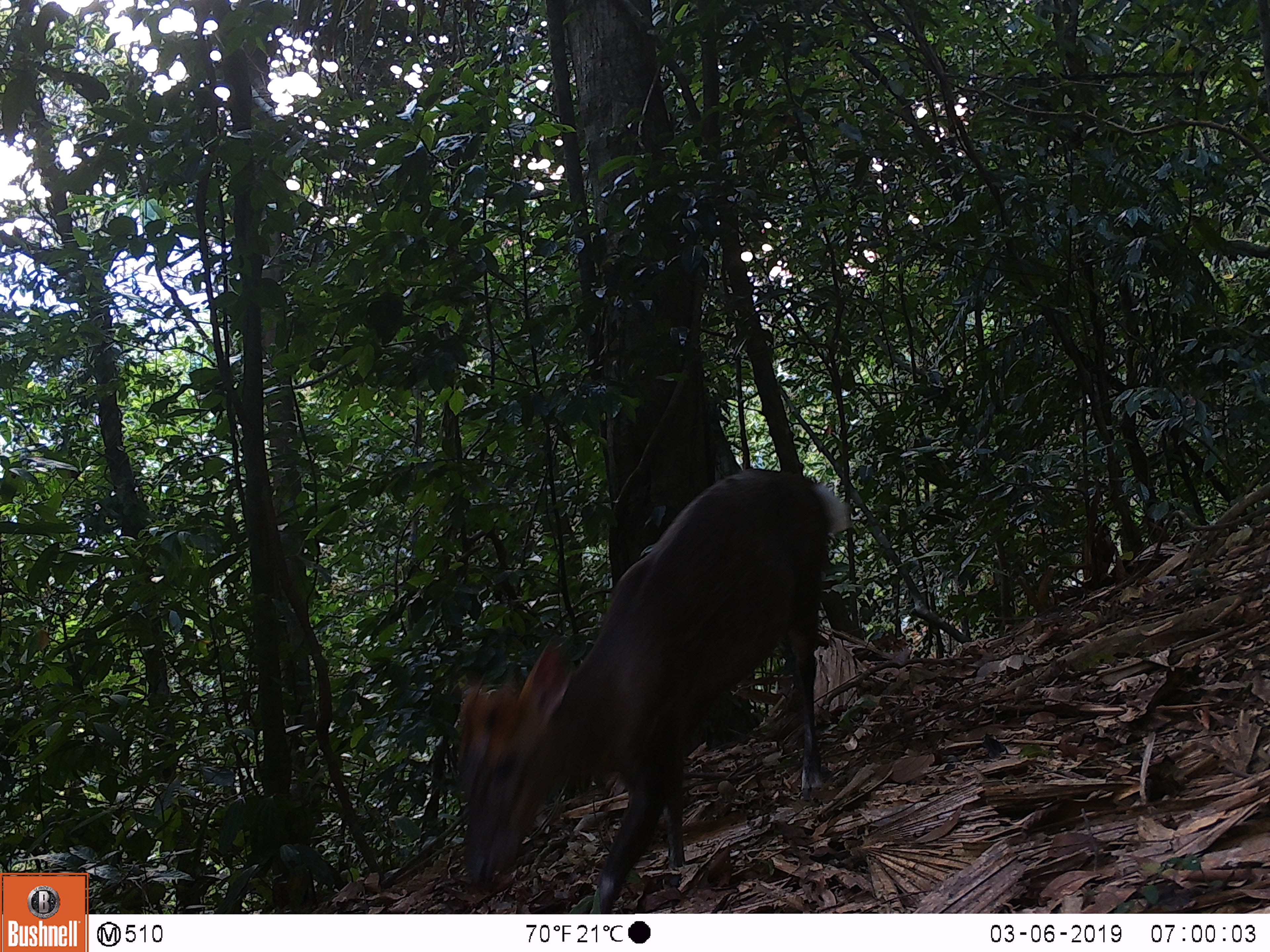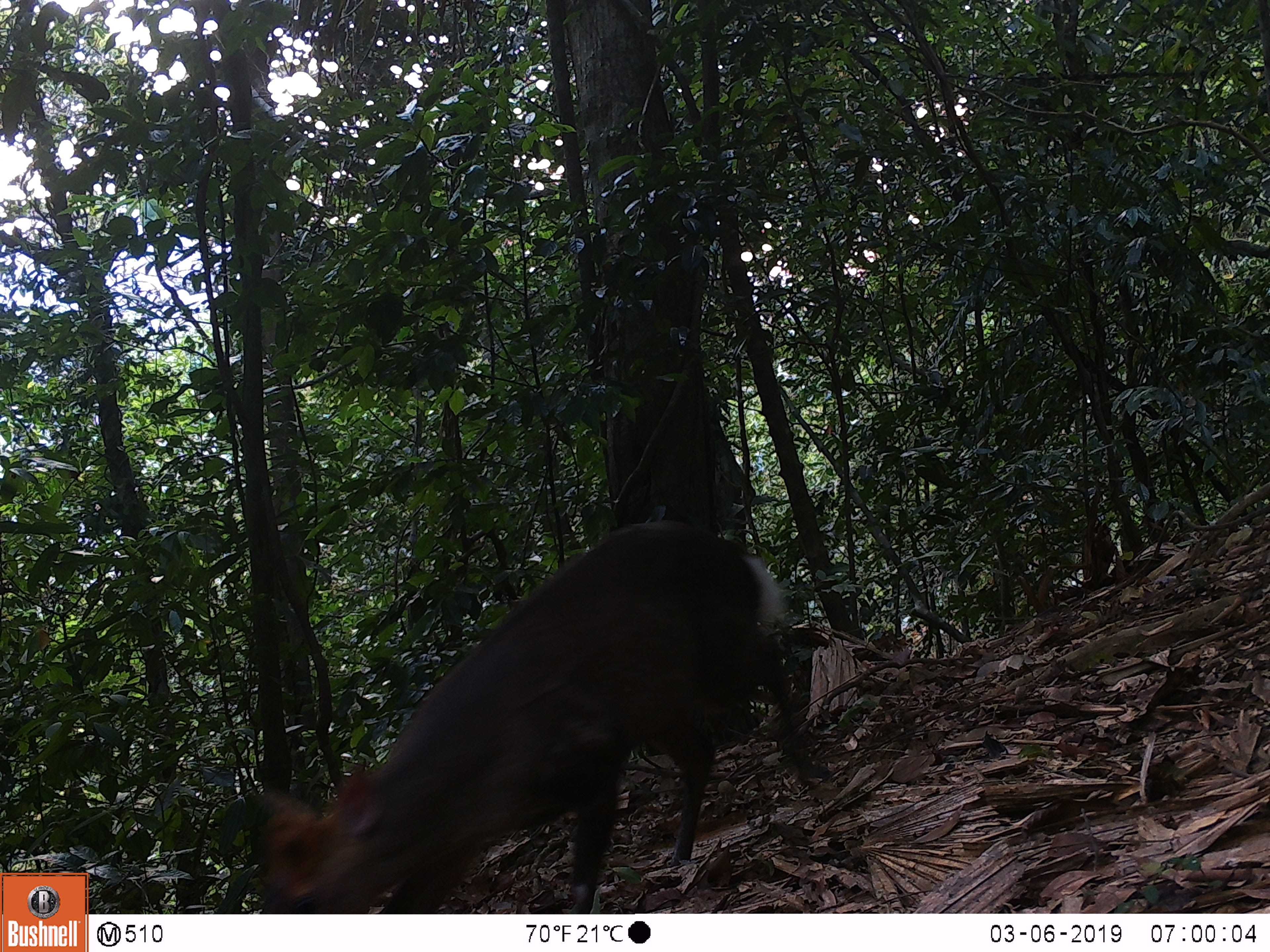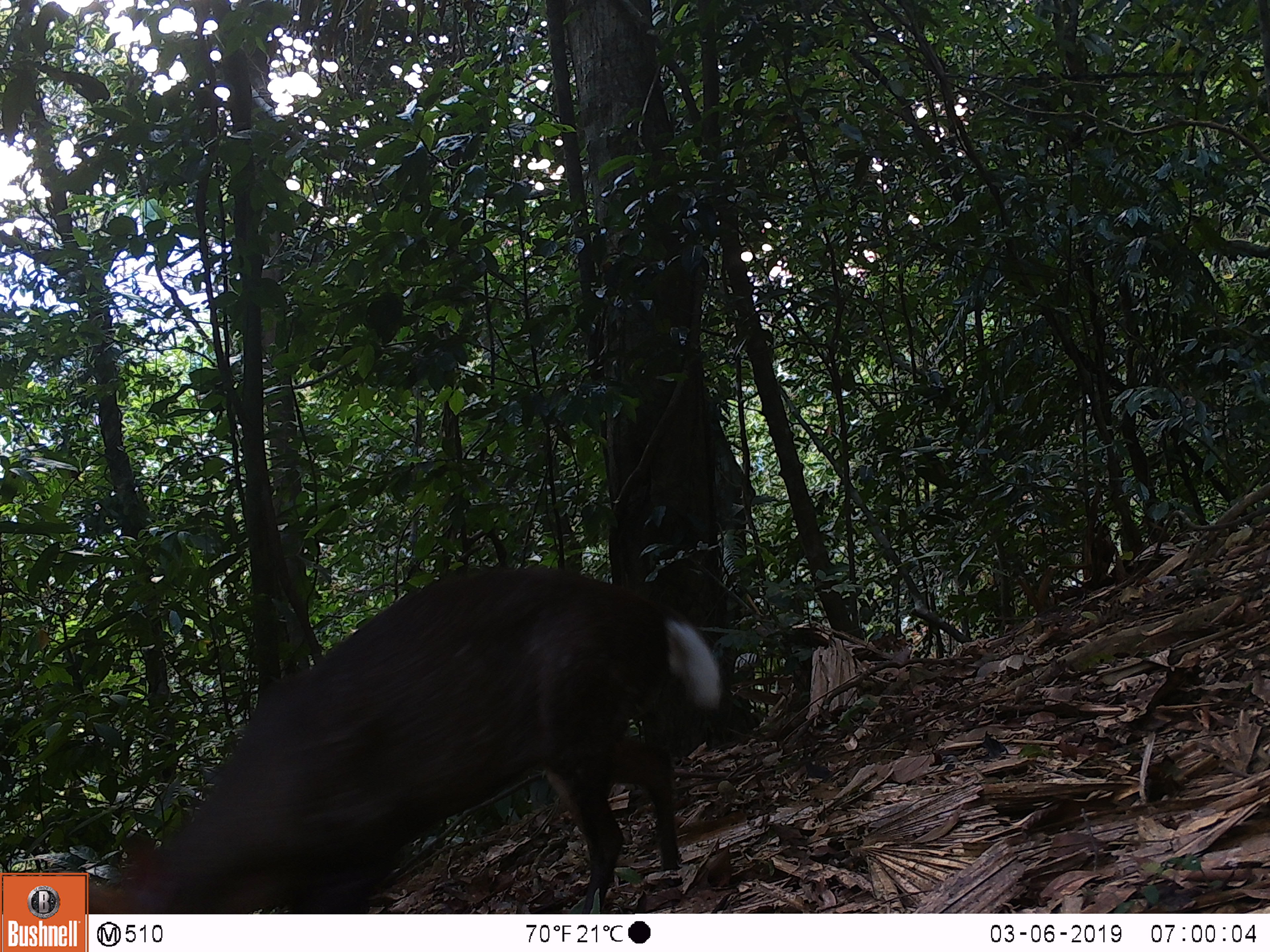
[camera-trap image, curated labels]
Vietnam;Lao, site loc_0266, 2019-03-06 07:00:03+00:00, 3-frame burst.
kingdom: Animalia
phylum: Chordata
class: Mammalia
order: Artiodactyla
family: Cervidae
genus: Muntiacus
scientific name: Muntiacus rooseveltorum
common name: roosevelt's muntjac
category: roosevelts muntjac group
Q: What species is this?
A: Roosevelts muntjac group (roosevelt's muntjac) (Muntiacus rooseveltorum).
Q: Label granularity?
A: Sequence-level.